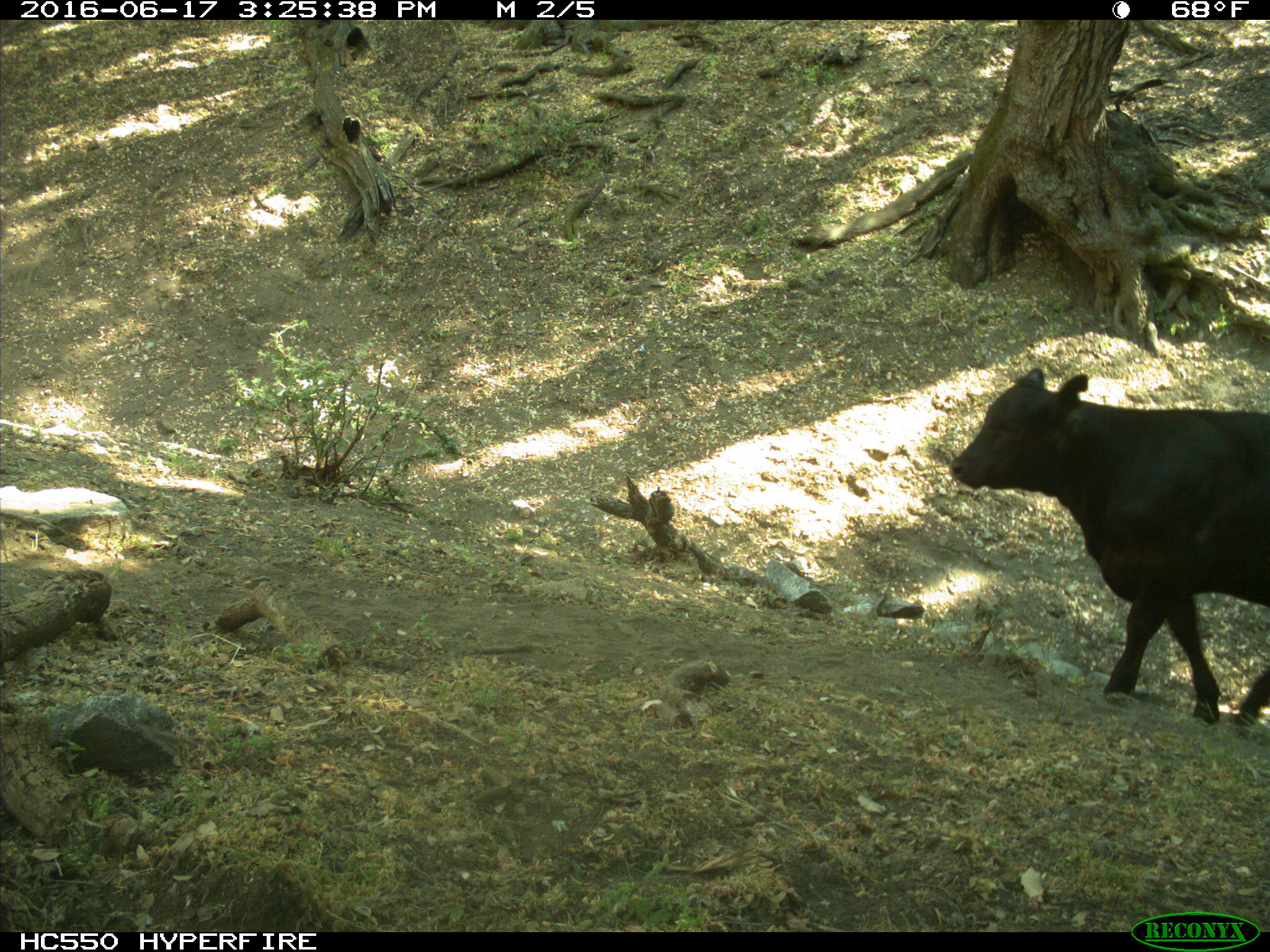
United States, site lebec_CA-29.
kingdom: Animalia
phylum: Chordata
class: Mammalia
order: Artiodactyla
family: Bovidae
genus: Bos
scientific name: Bos taurus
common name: domestic cow